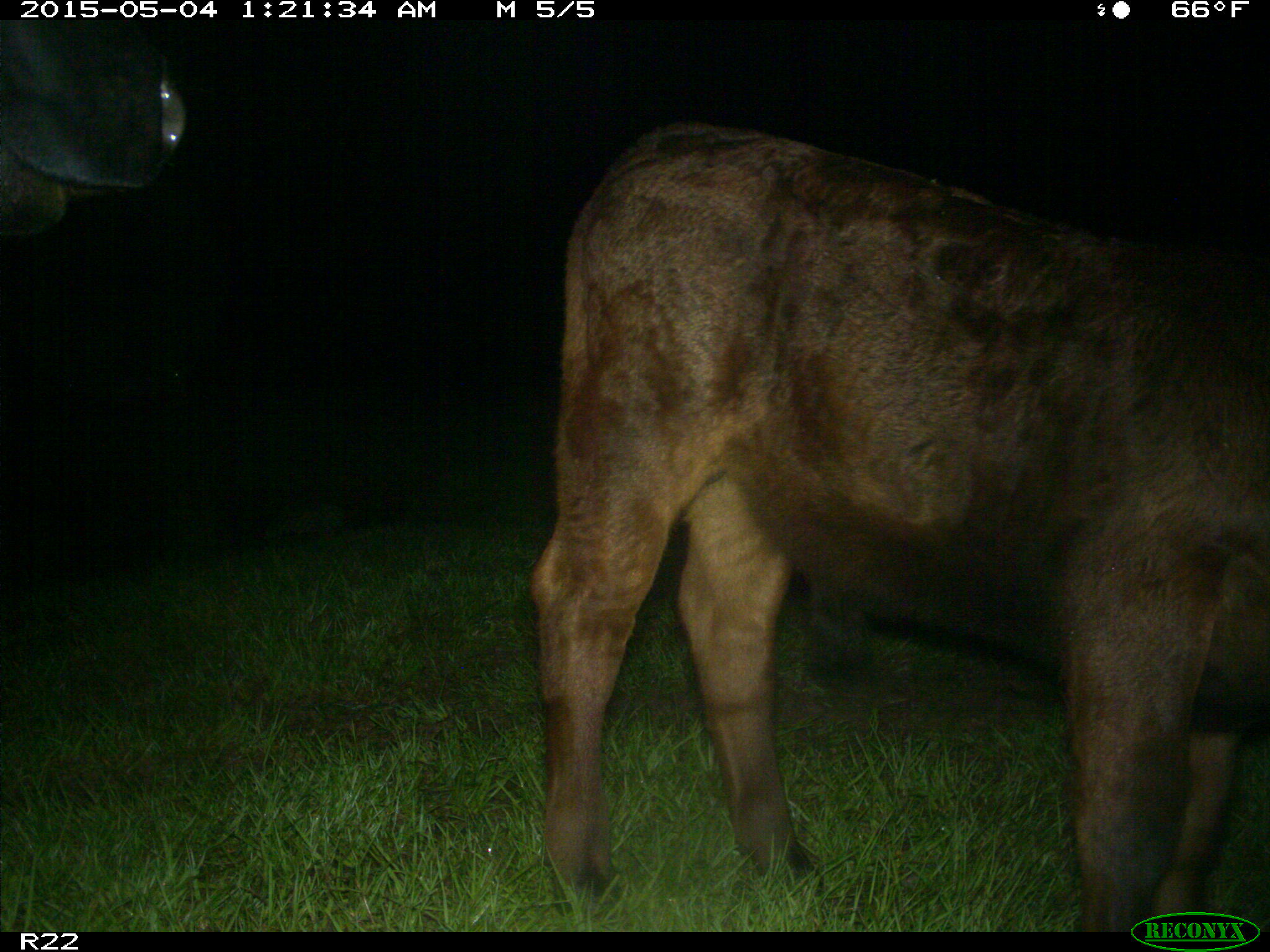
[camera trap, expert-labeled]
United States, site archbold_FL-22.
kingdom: Animalia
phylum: Chordata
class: Mammalia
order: Artiodactyla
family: Bovidae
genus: Bos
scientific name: Bos taurus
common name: domestic cow